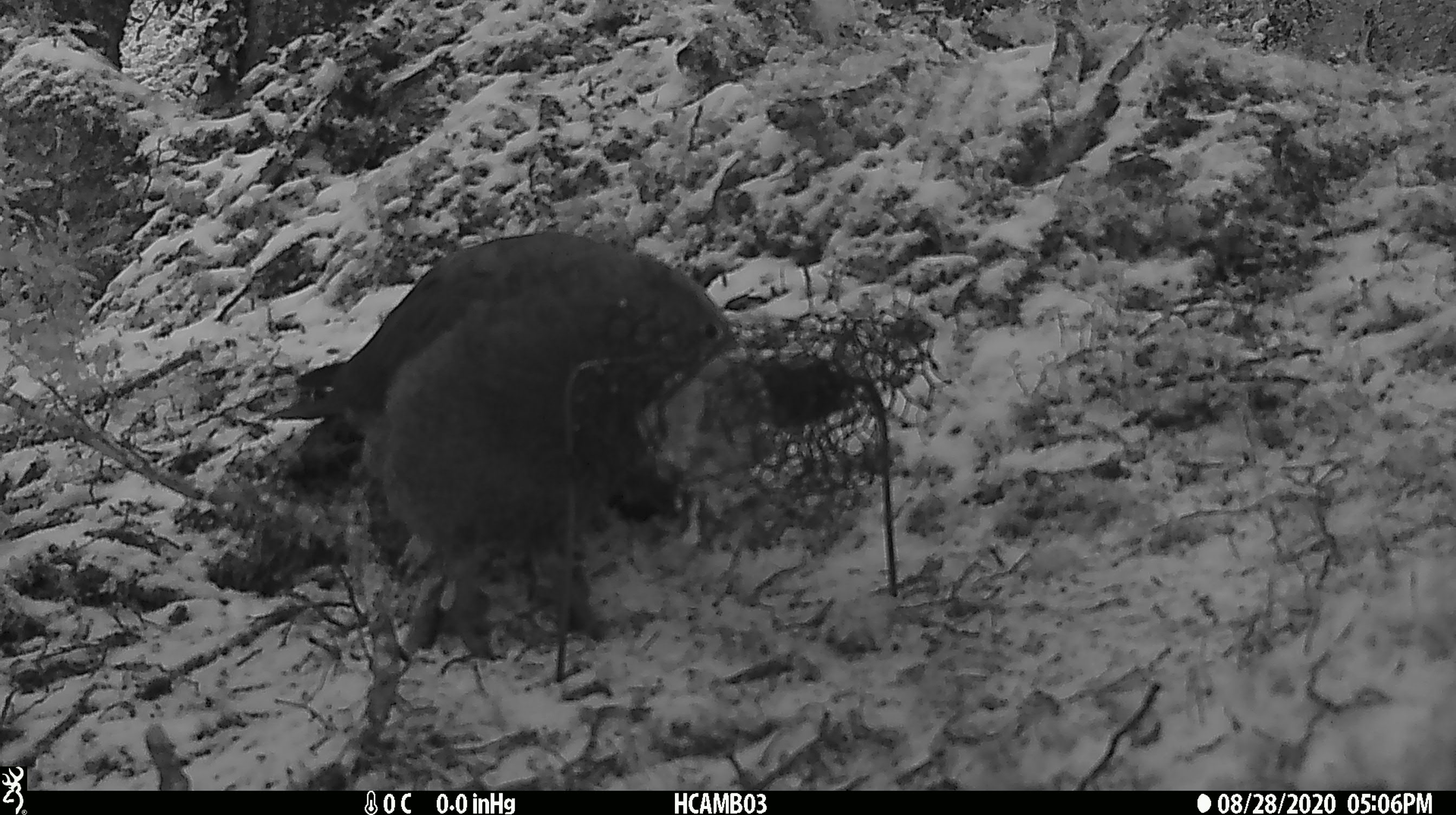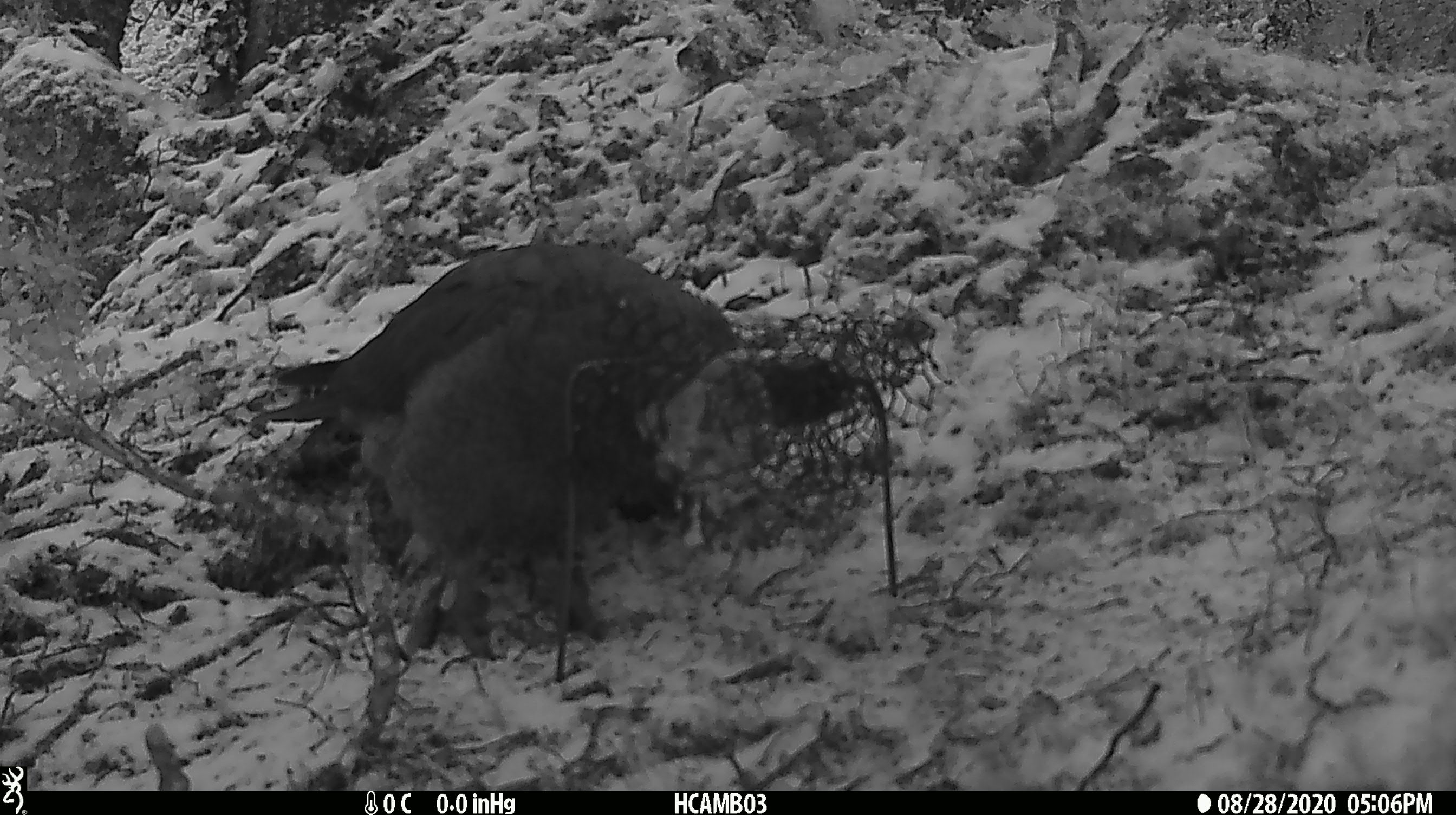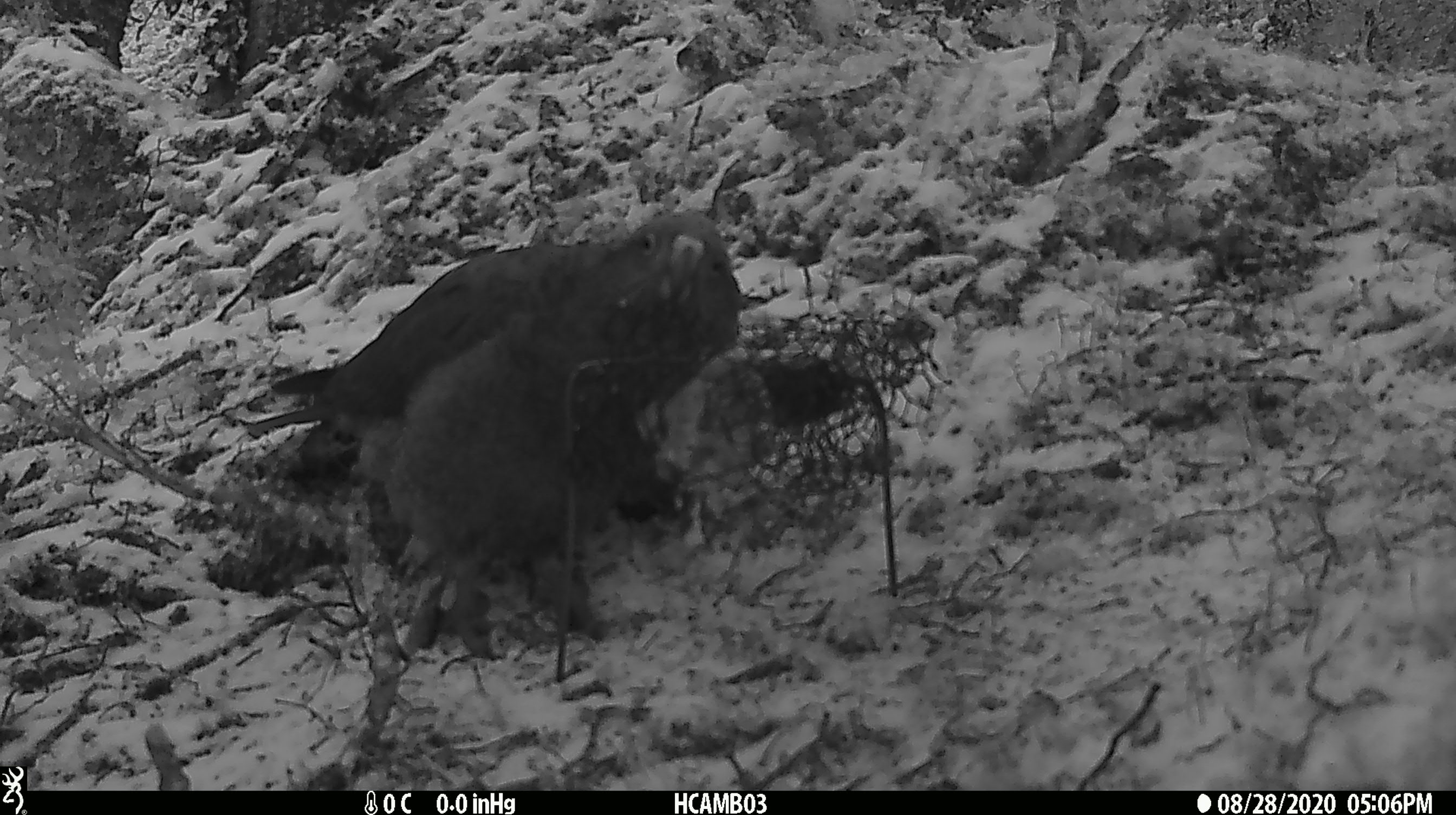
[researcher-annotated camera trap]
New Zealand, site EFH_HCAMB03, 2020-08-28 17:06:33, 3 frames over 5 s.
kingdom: Animalia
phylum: Chordata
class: Aves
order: Psittaciformes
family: Strigopidae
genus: Nestor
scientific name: Nestor notabilis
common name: kea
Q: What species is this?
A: Kea (Nestor notabilis).